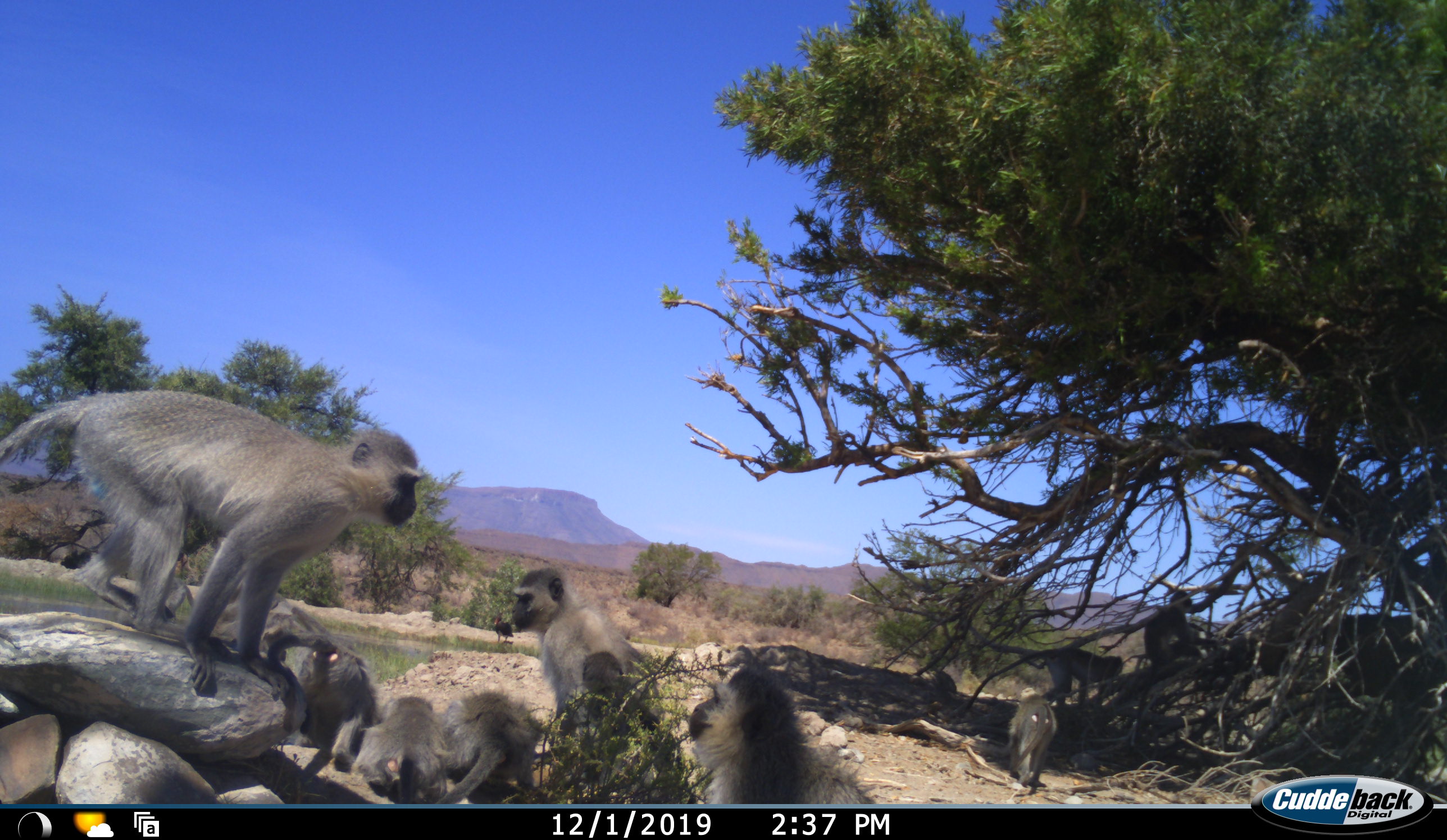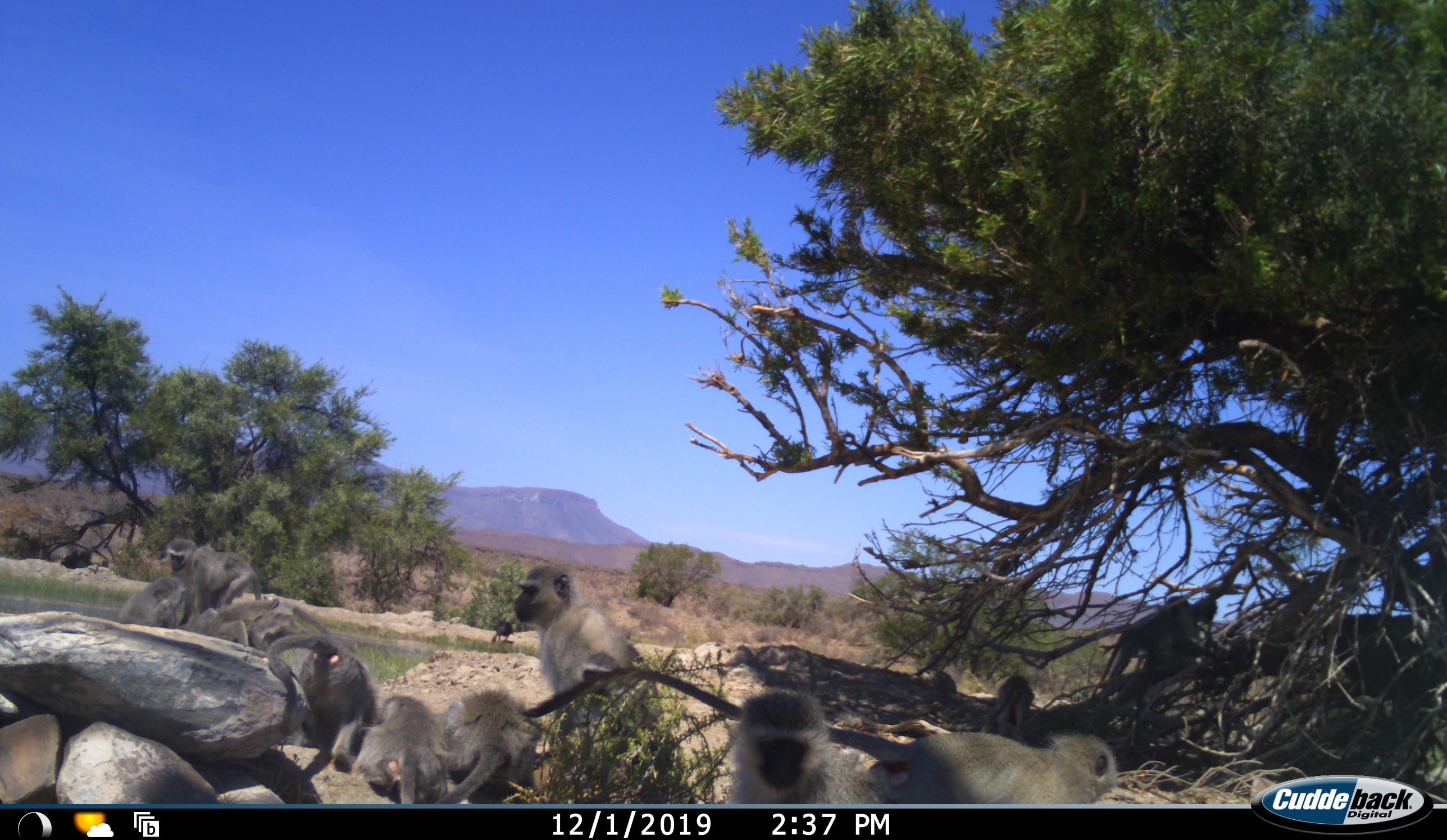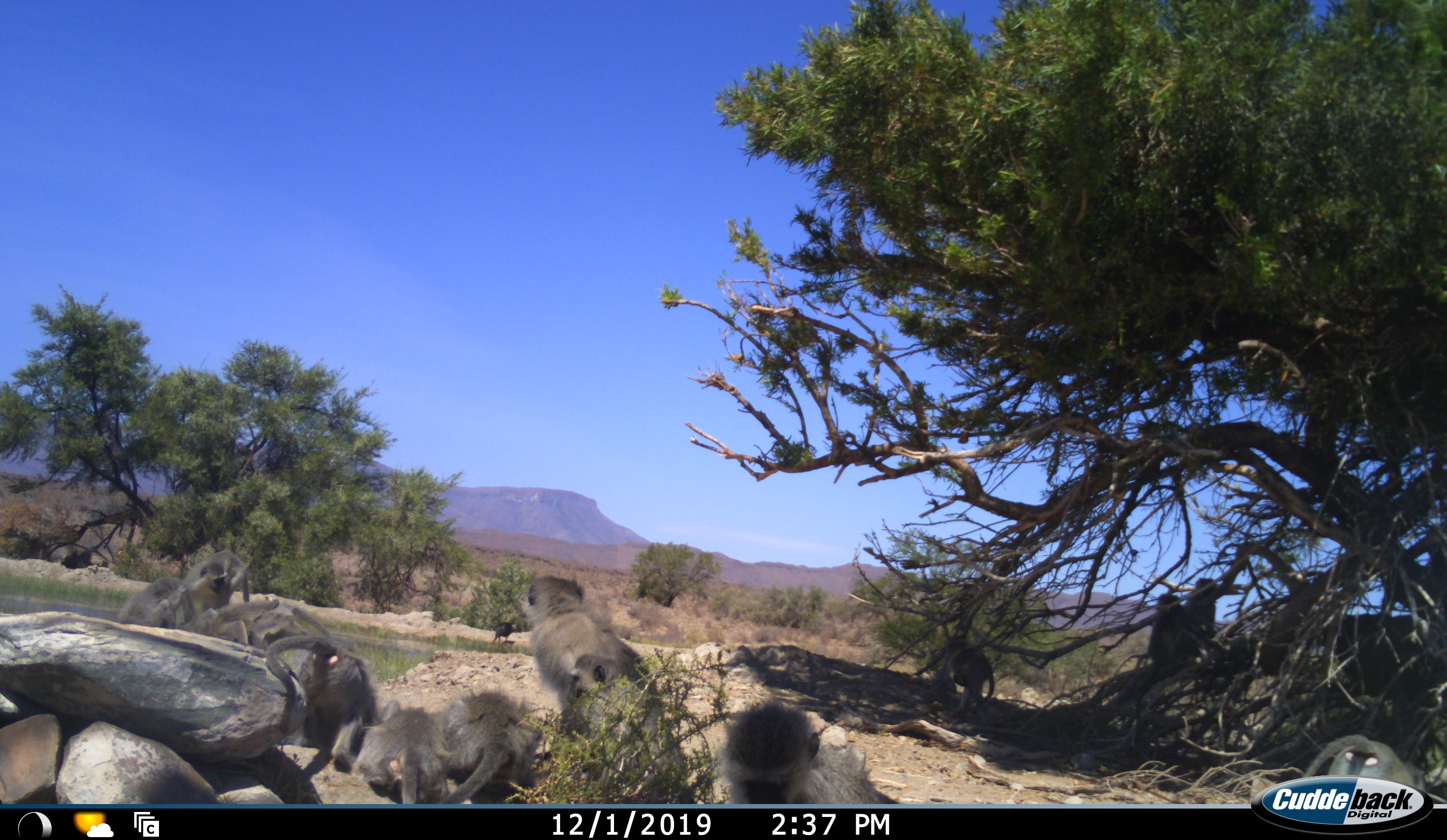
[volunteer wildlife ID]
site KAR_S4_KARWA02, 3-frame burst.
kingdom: Animalia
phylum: Chordata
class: Mammalia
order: Primates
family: Cercopithecidae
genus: Chlorocebus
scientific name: Chlorocebus pygerythrus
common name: vervet monkey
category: monkeyvervet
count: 11-50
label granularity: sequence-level